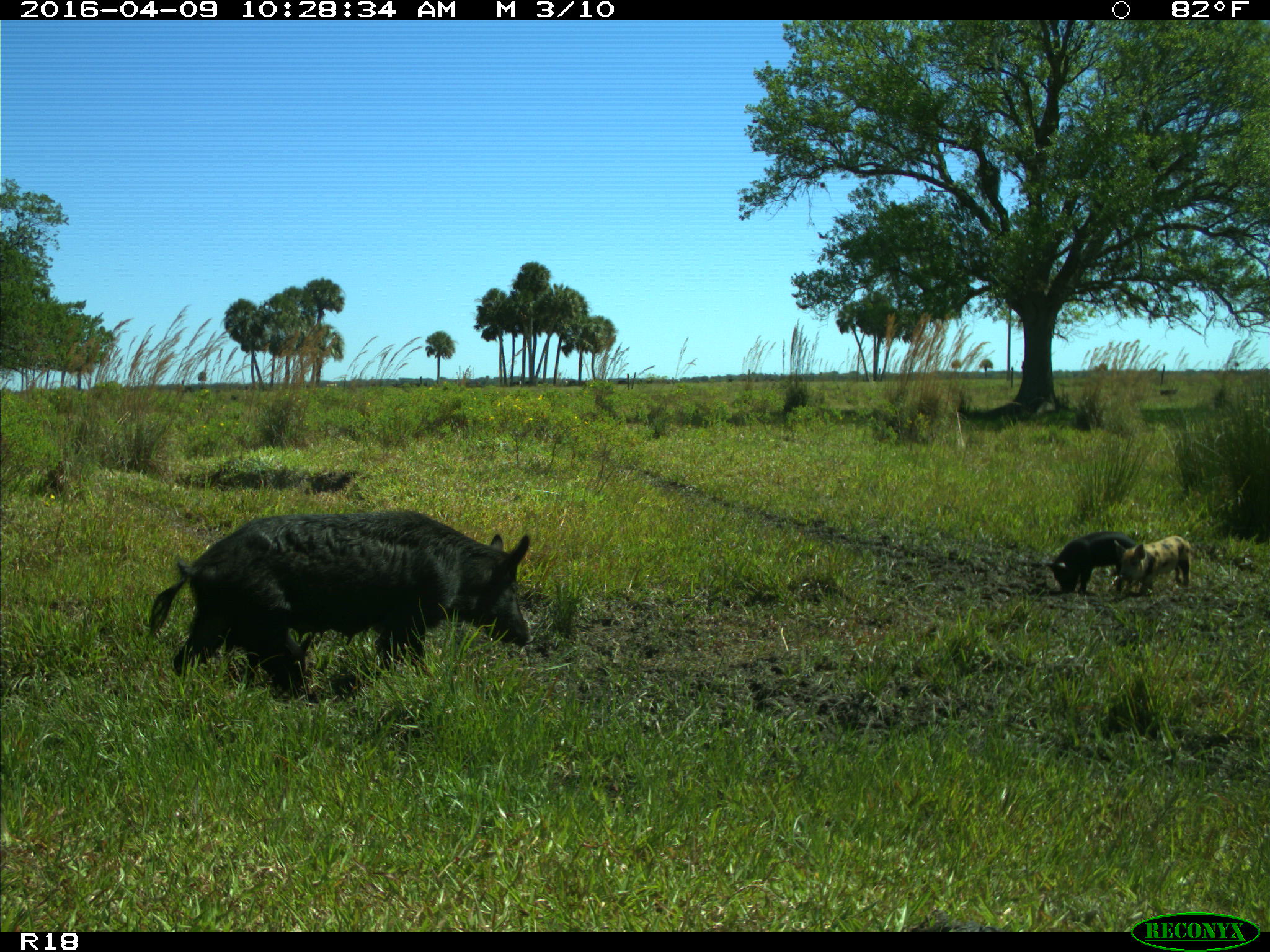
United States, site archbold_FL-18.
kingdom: Animalia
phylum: Chordata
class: Mammalia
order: Artiodactyla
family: Suidae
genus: Sus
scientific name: Sus scrofa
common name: wild boar